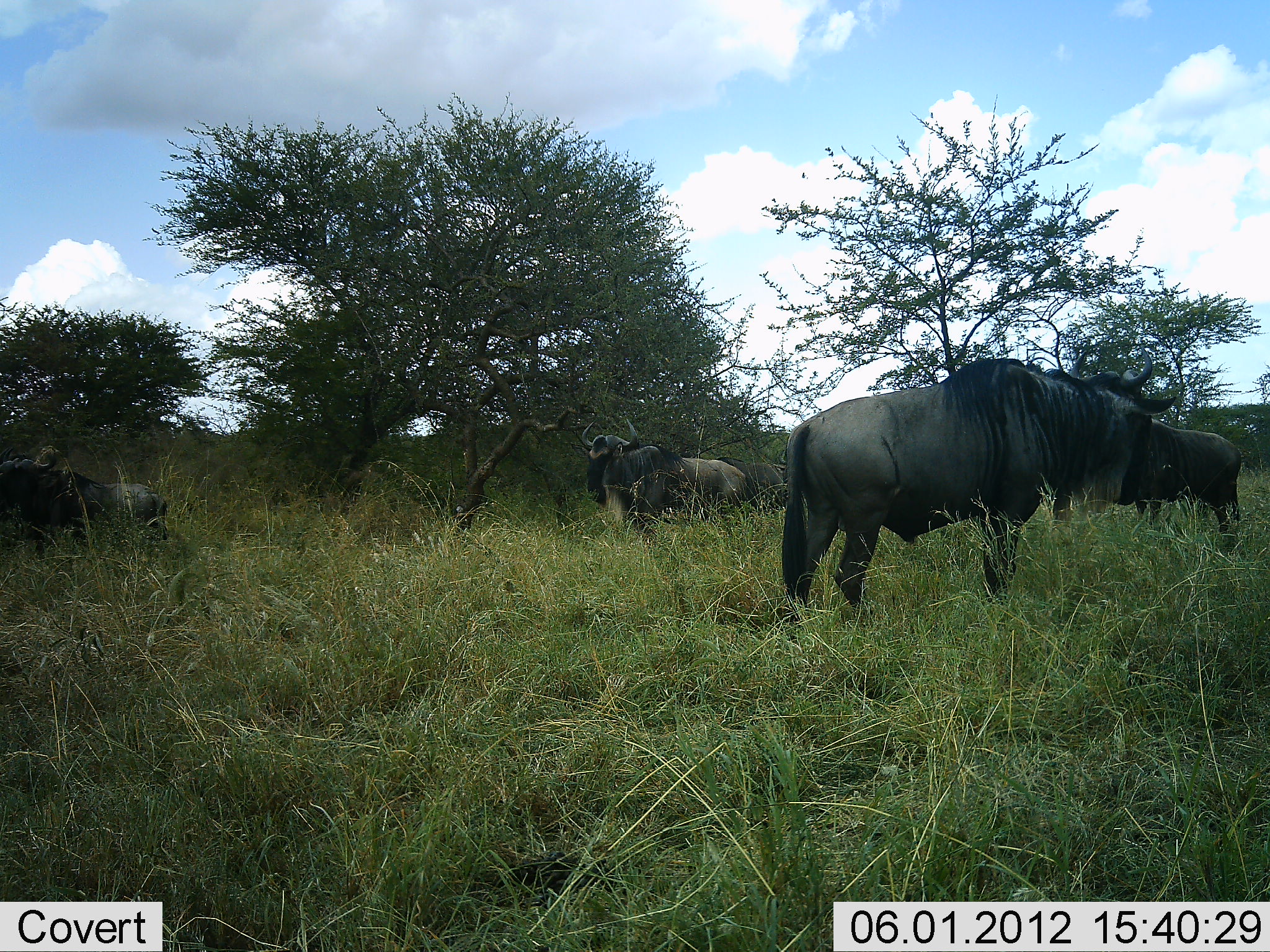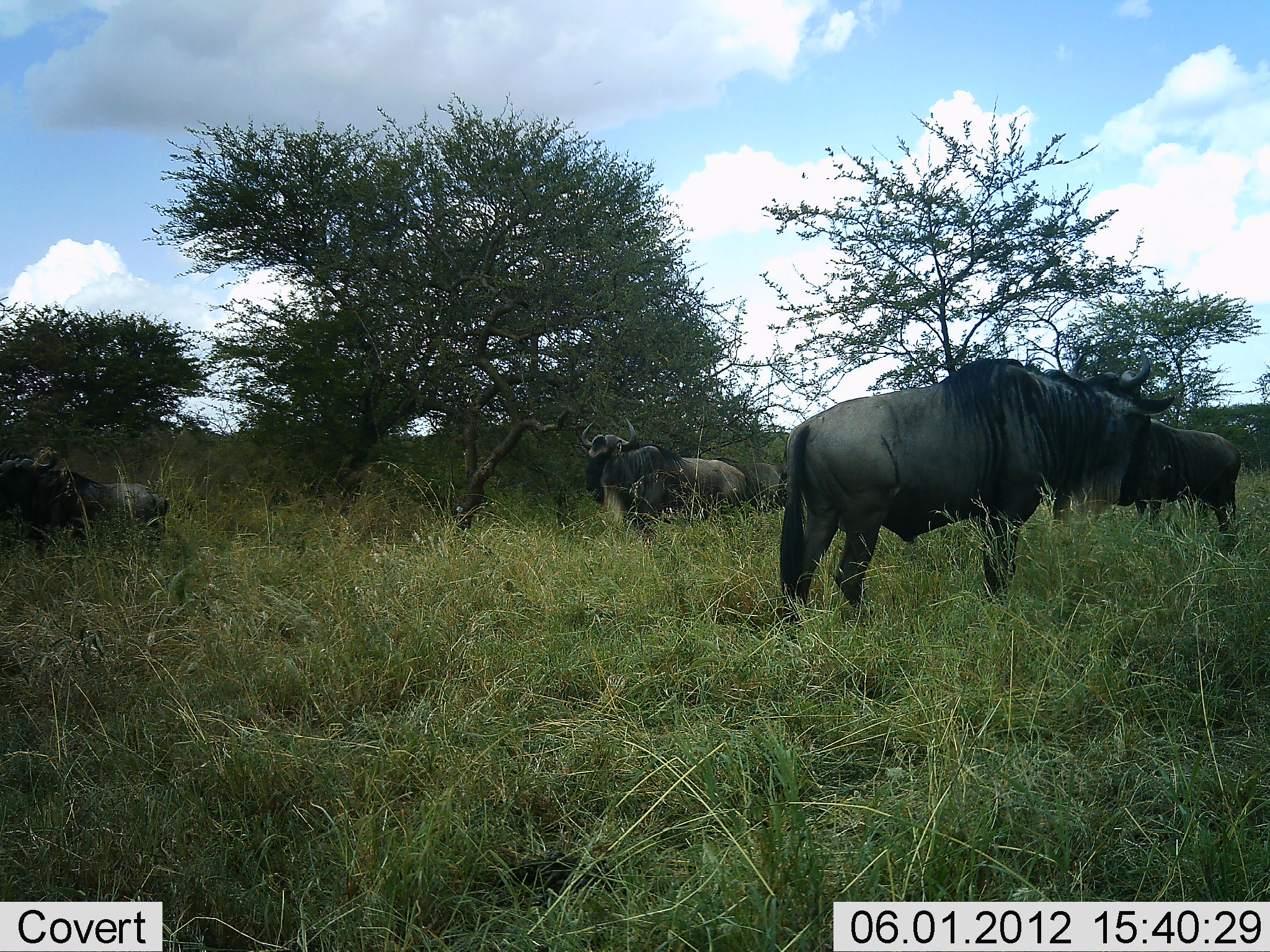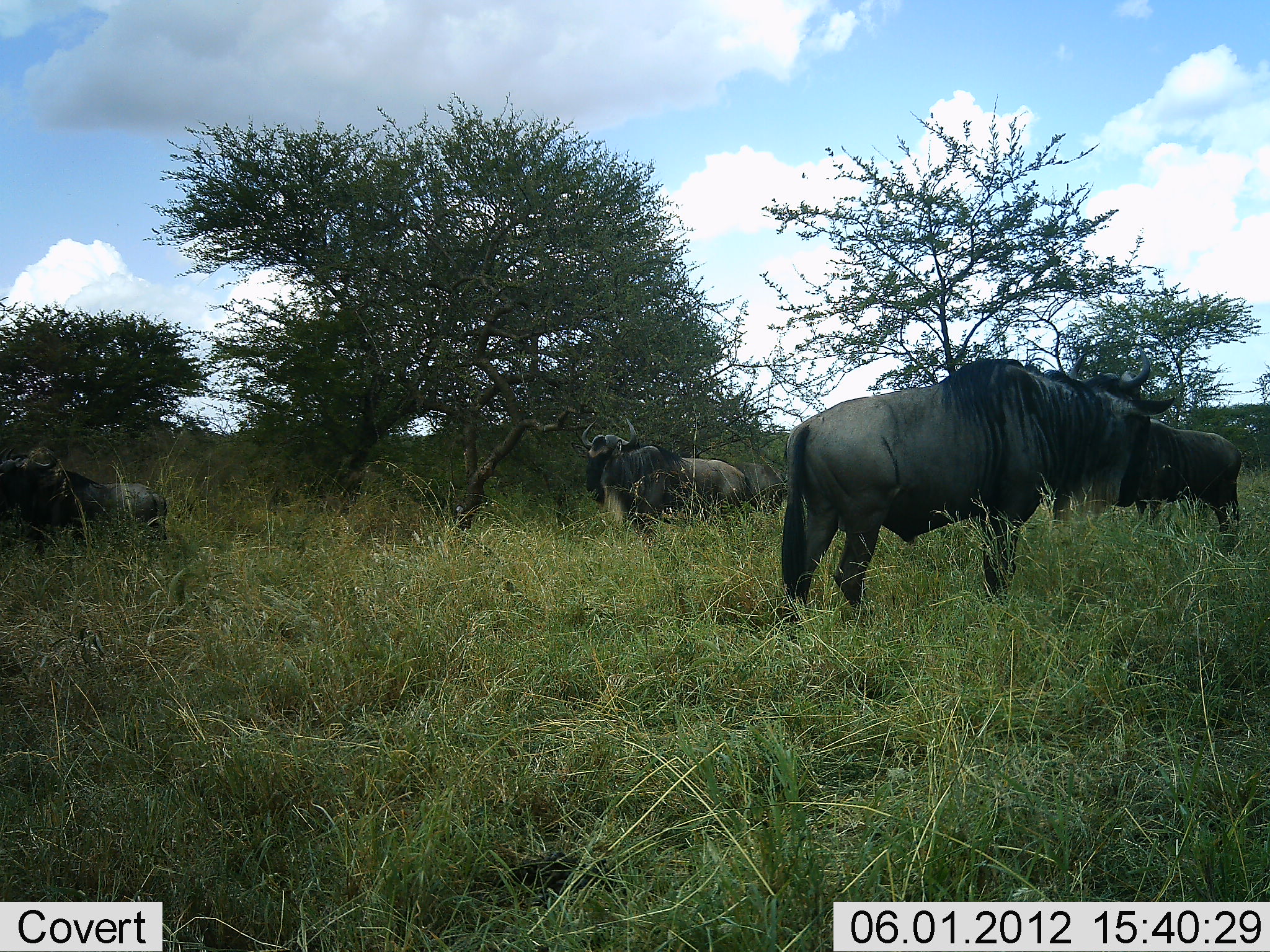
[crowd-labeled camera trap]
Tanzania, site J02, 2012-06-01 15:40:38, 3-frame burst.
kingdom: Animalia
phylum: Chordata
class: Mammalia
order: Artiodactyla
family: Bovidae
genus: Connochaetes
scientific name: Connochaetes taurinus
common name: blue wildebeest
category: wildebeest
Wildebeest (blue wildebeest) (Connochaetes taurinus), count 5. Behavior (volunteer vote fractions): standing 90%, resting 20%, moving 10%, interacting 0%. Young present (vote fraction): 0%. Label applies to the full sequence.